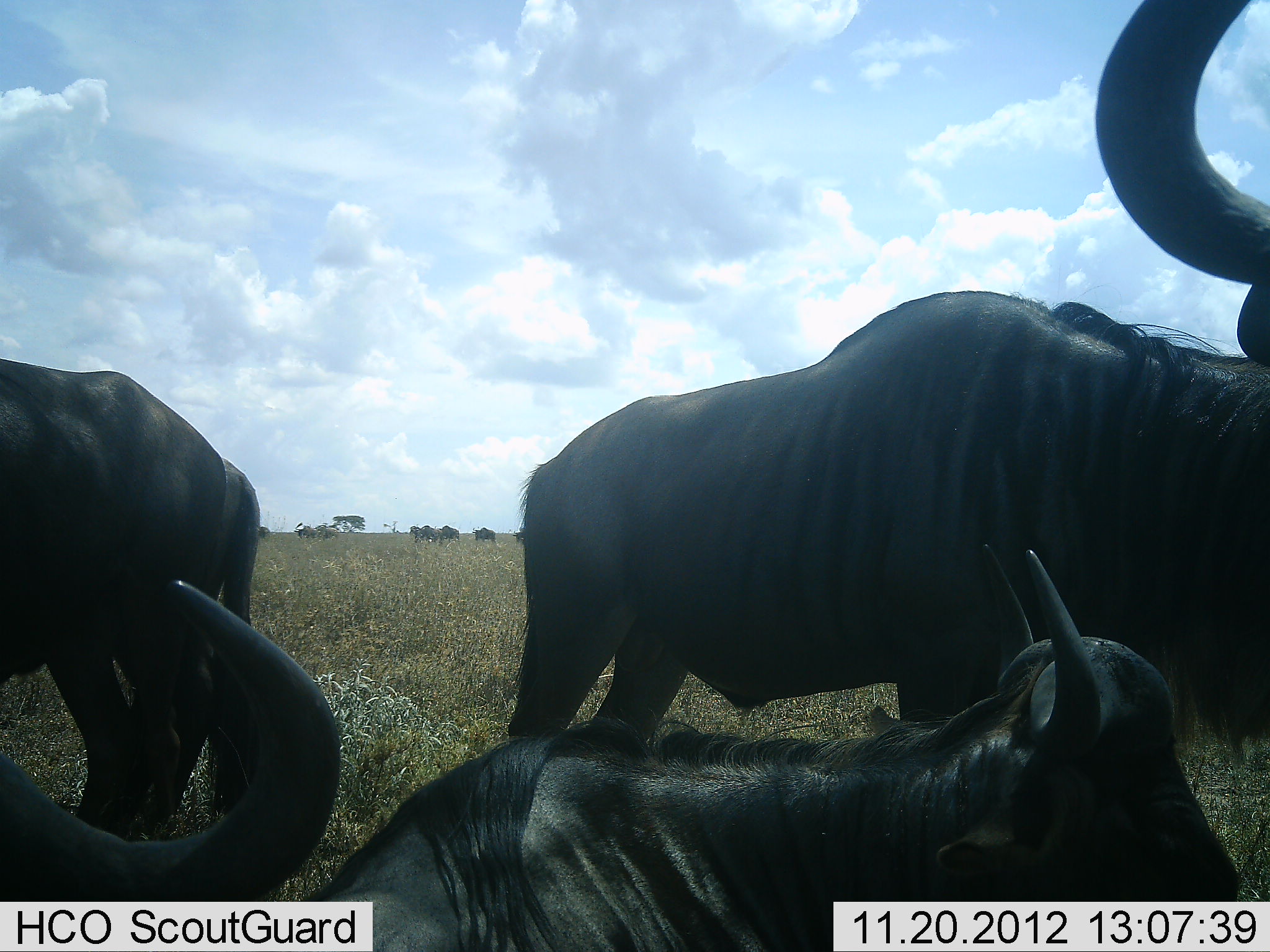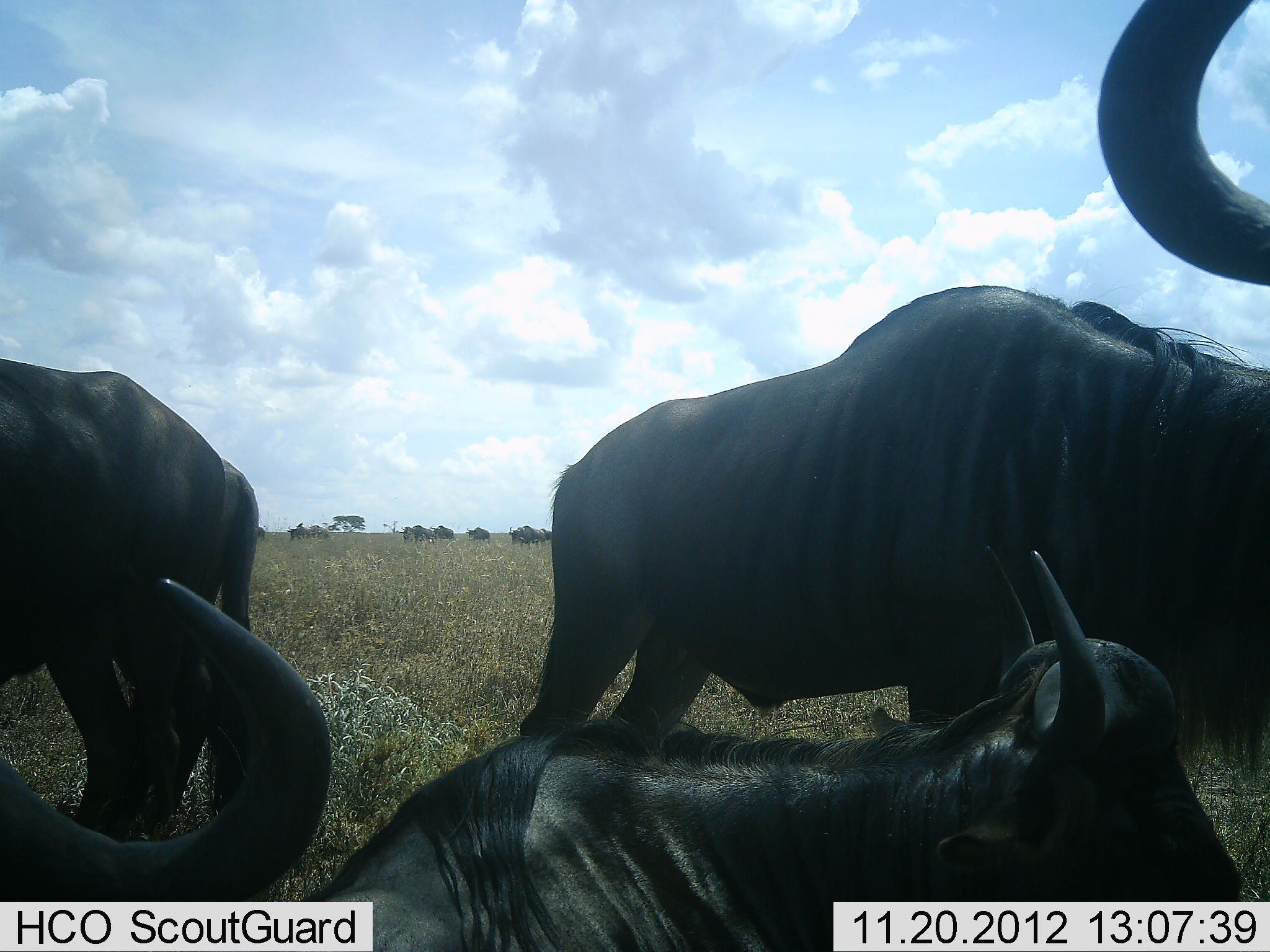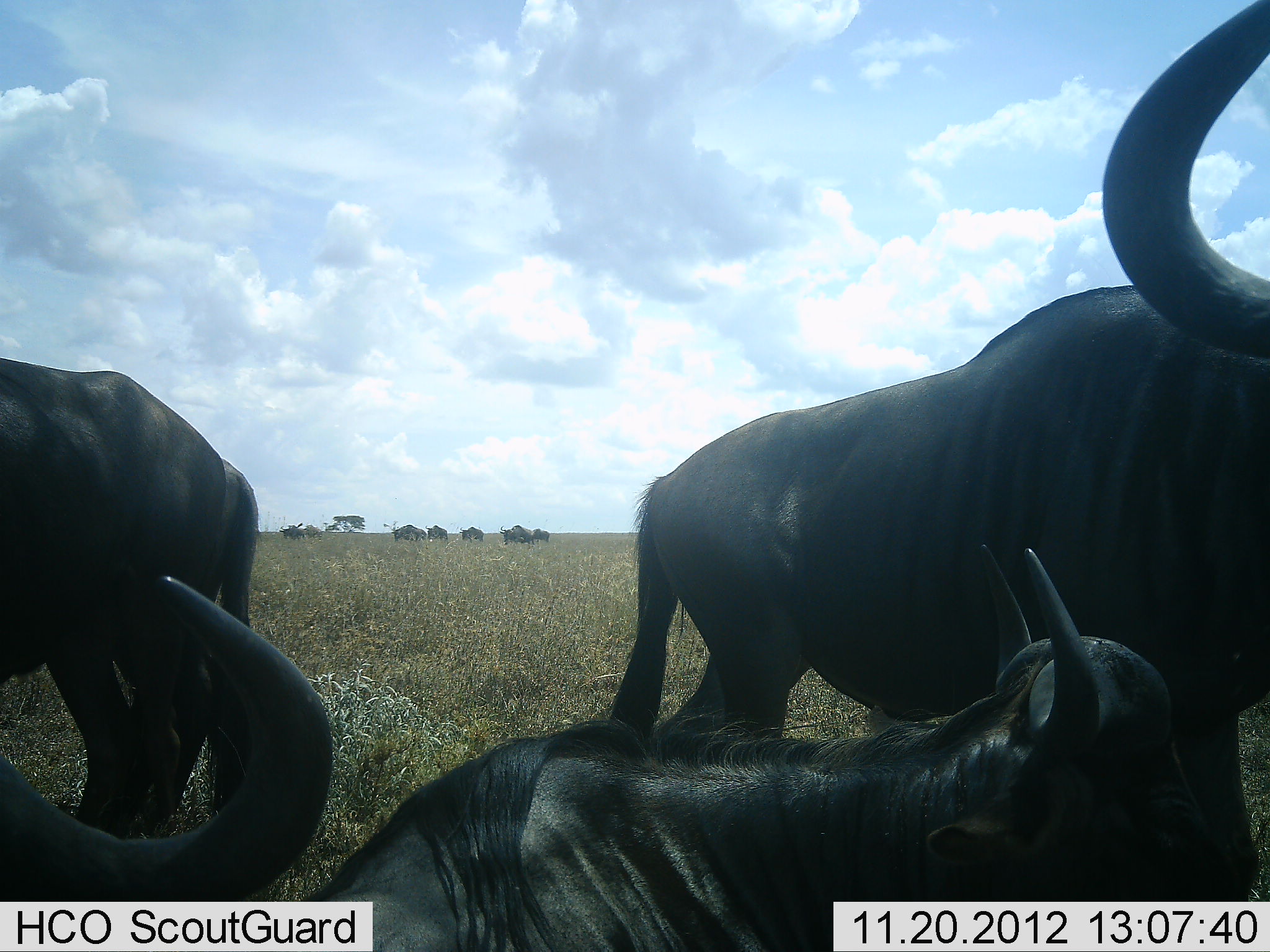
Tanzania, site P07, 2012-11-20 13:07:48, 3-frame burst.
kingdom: Animalia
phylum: Chordata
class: Mammalia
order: Artiodactyla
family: Bovidae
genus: Connochaetes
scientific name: Connochaetes taurinus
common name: blue wildebeest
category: wildebeest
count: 11-50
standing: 60%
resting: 100%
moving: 60%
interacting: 10%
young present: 0%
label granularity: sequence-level